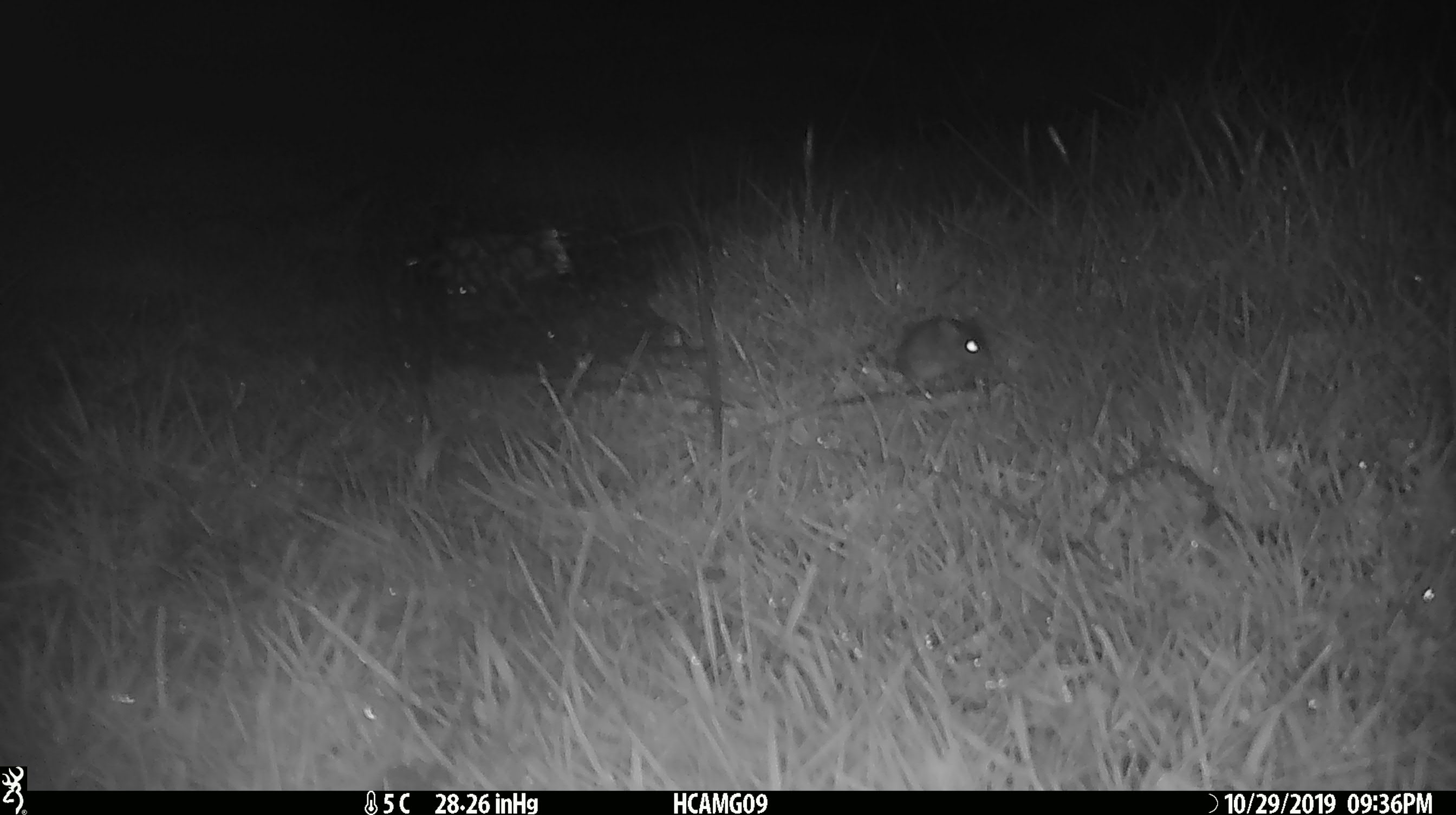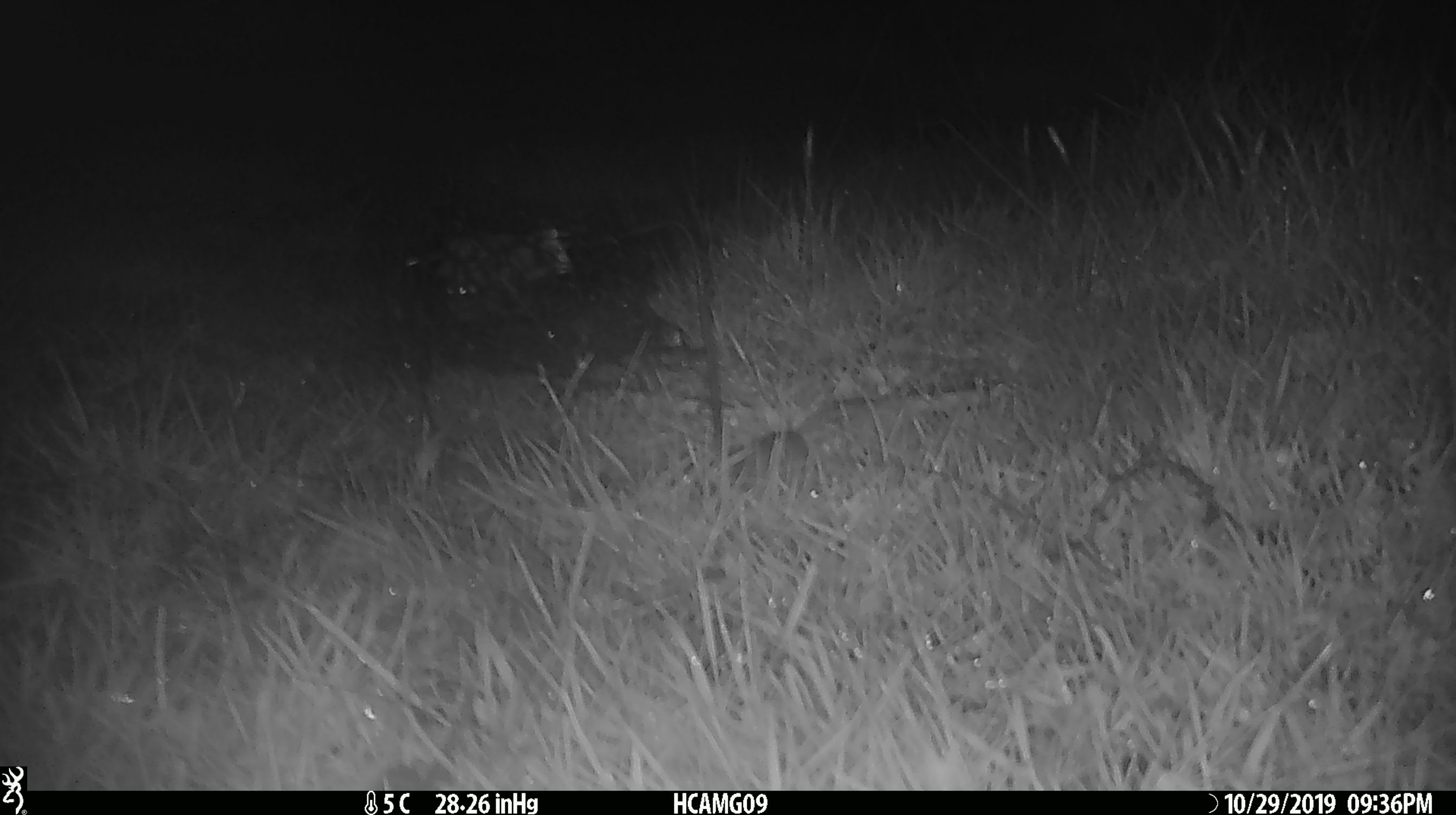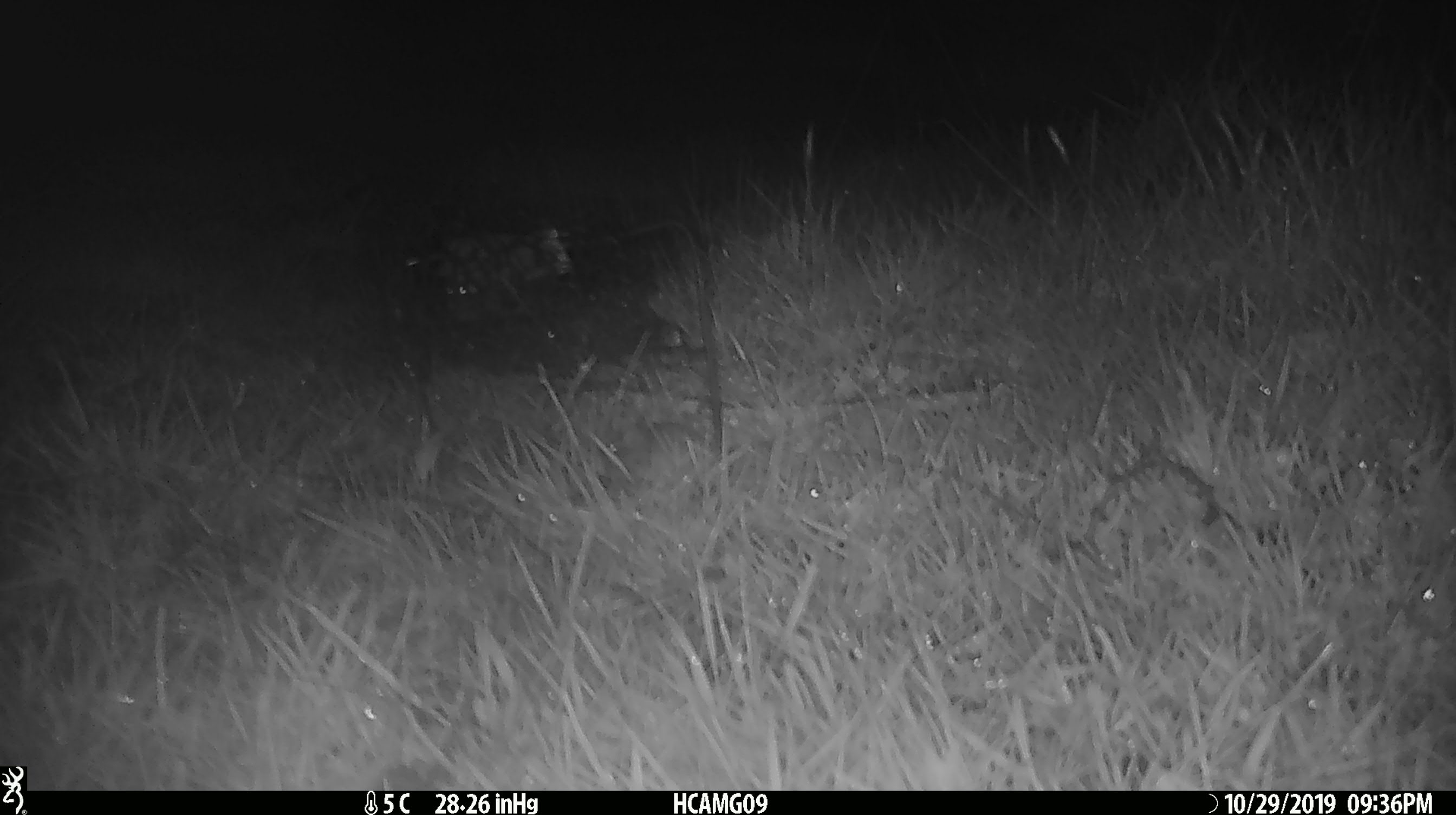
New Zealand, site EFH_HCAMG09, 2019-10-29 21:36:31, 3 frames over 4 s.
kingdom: Animalia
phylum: Chordata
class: Mammalia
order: Rodentia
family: Muridae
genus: Mus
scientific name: Mus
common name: mouse